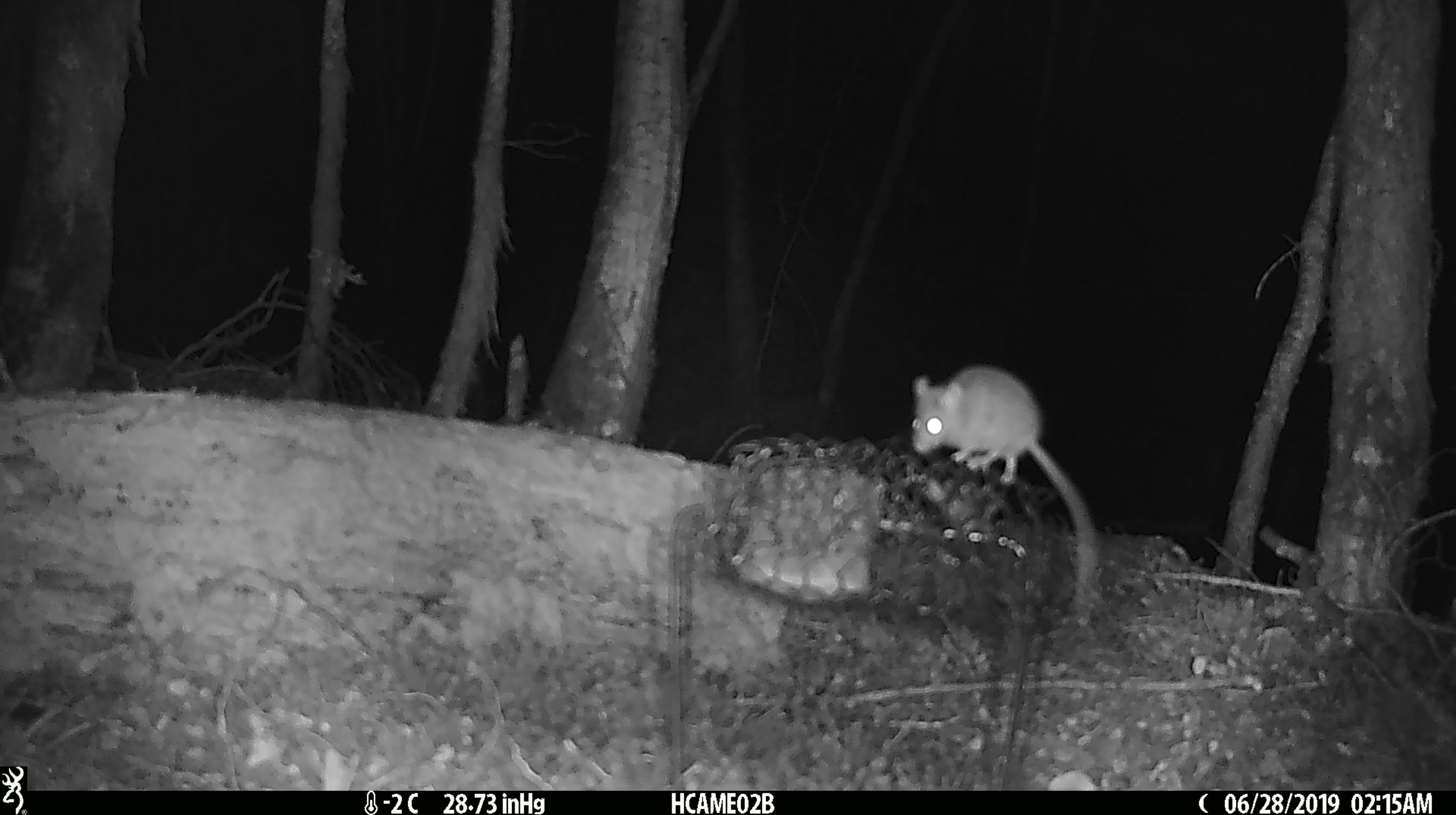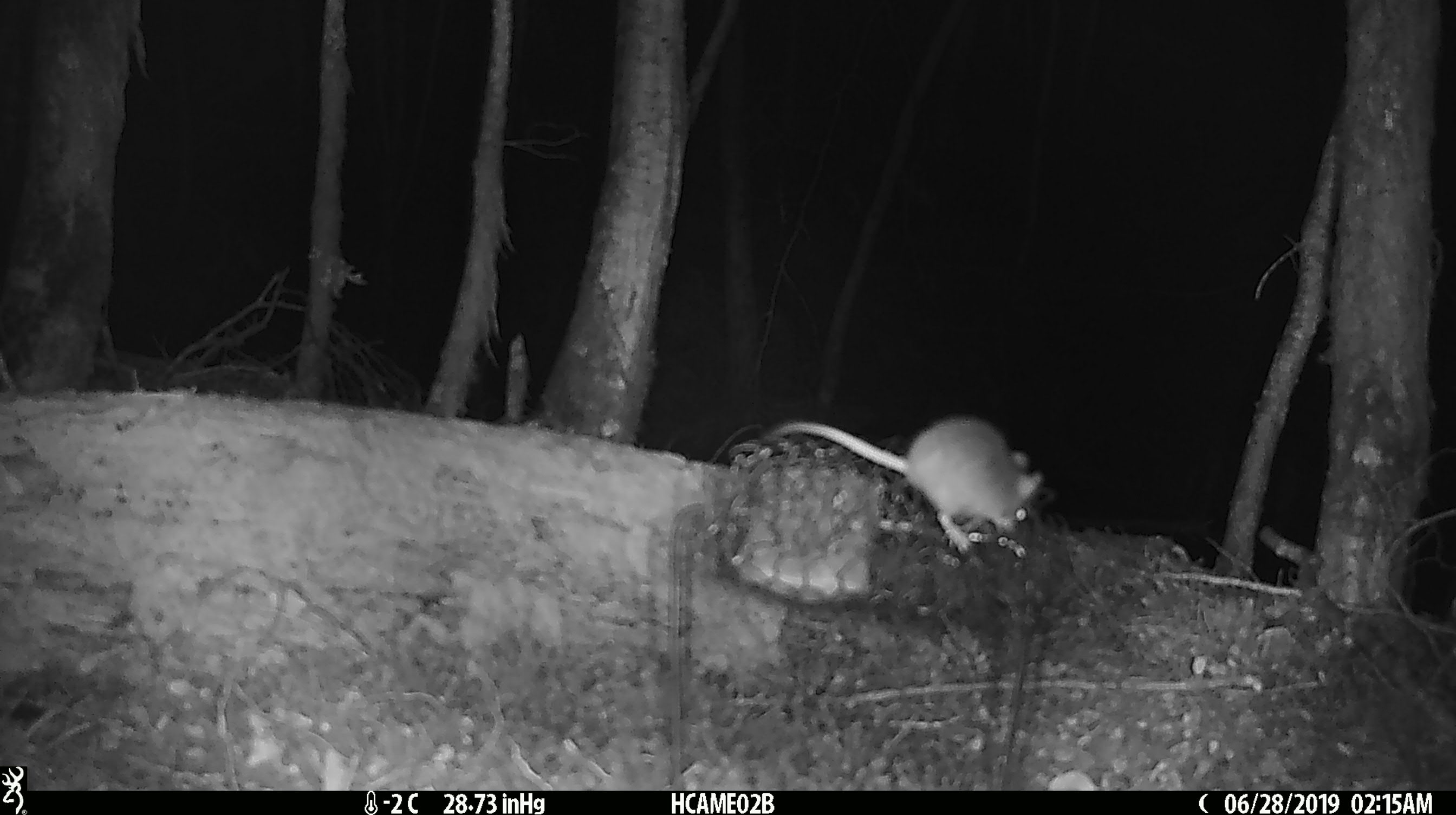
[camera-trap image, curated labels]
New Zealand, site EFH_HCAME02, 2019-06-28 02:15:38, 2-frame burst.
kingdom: Animalia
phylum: Chordata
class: Mammalia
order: Rodentia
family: Muridae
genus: Mus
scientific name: Mus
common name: mouse